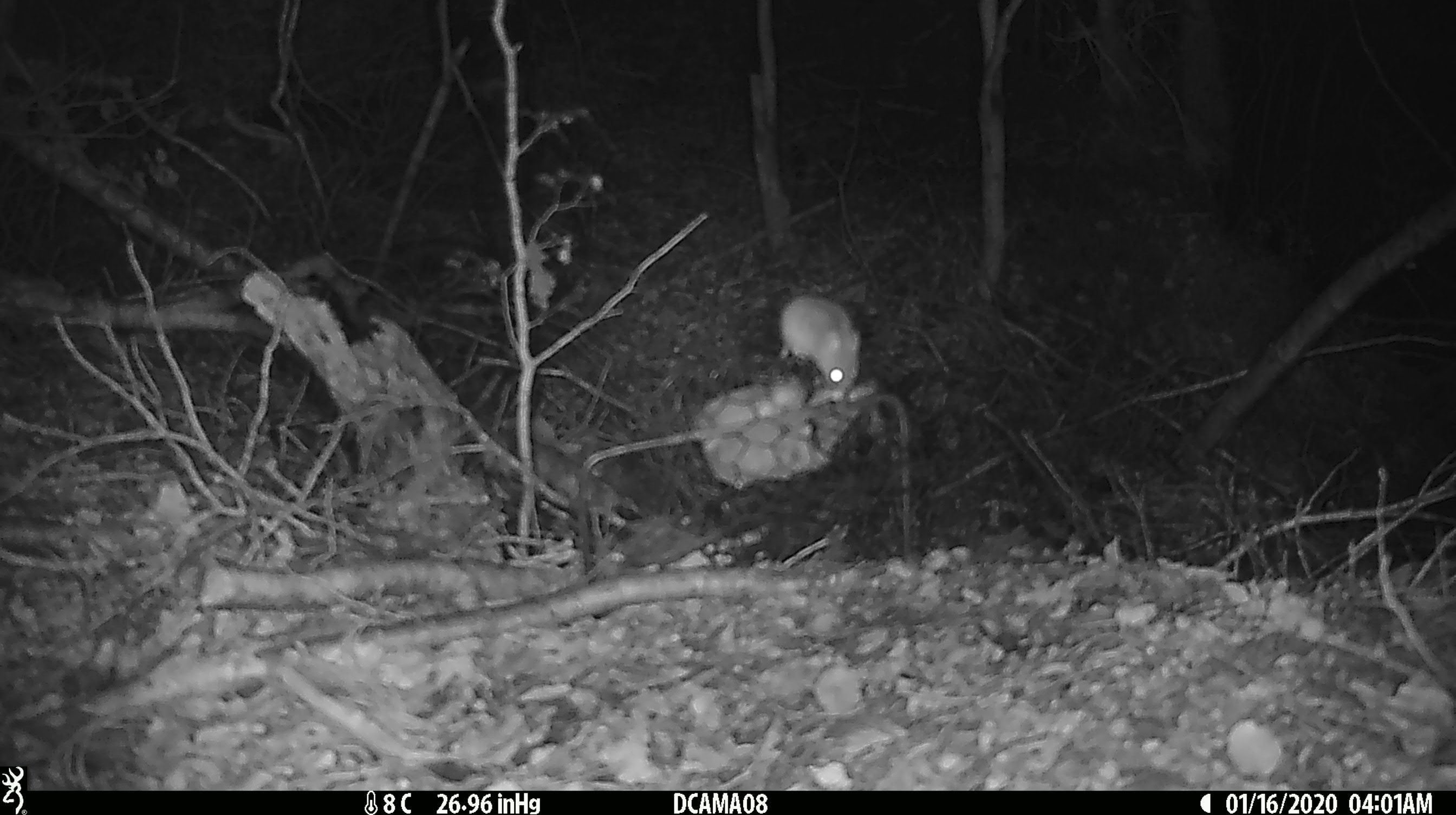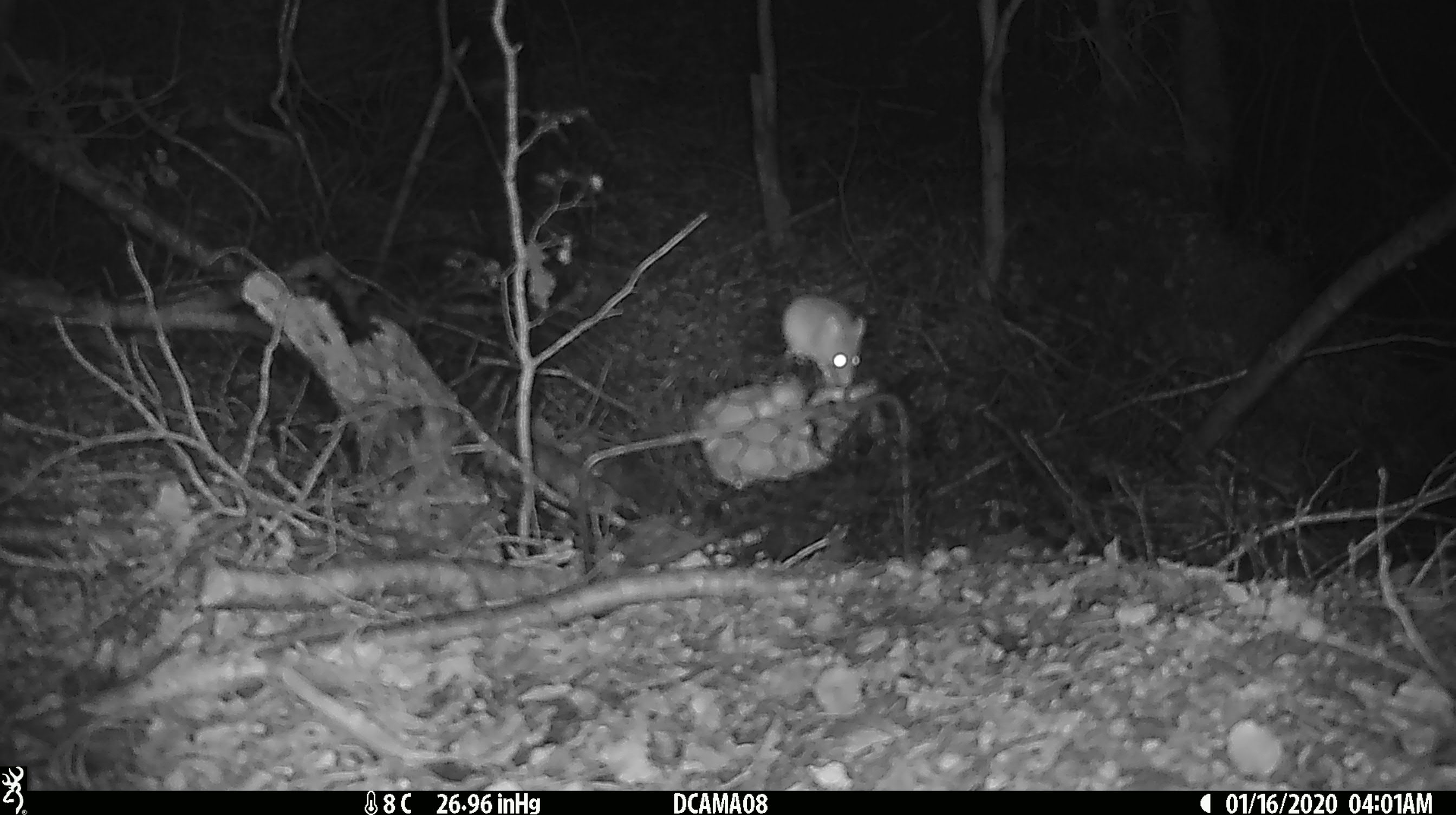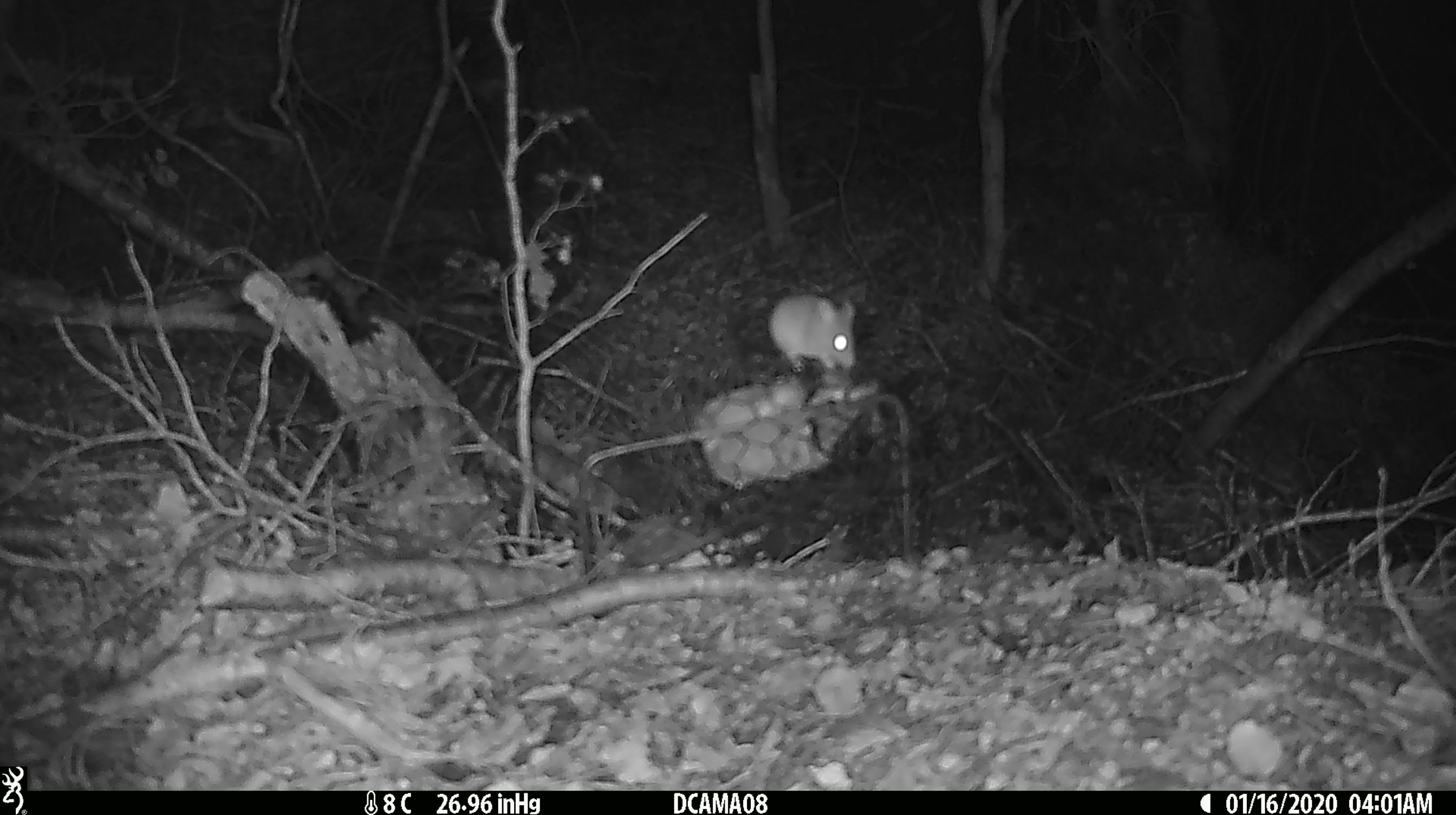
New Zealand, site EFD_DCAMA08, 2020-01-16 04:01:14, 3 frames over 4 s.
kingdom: Animalia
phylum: Chordata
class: Mammalia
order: Rodentia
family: Muridae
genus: Mus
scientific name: Mus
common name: mouse